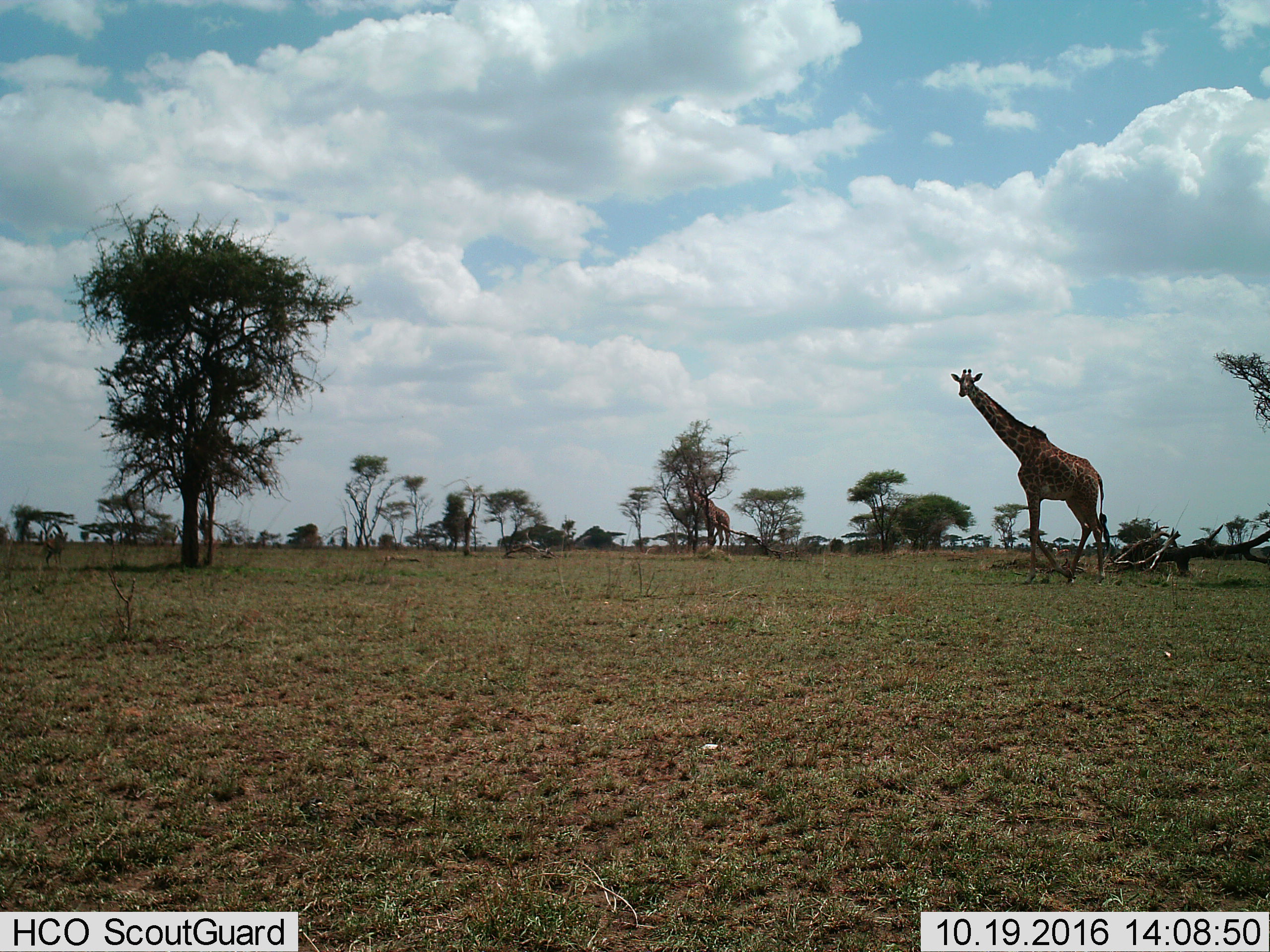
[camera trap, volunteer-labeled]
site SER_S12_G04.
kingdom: Animalia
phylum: Chordata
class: Mammalia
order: Artiodactyla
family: Giraffidae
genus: Giraffa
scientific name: Giraffa camelopardalis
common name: giraffe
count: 2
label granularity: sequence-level